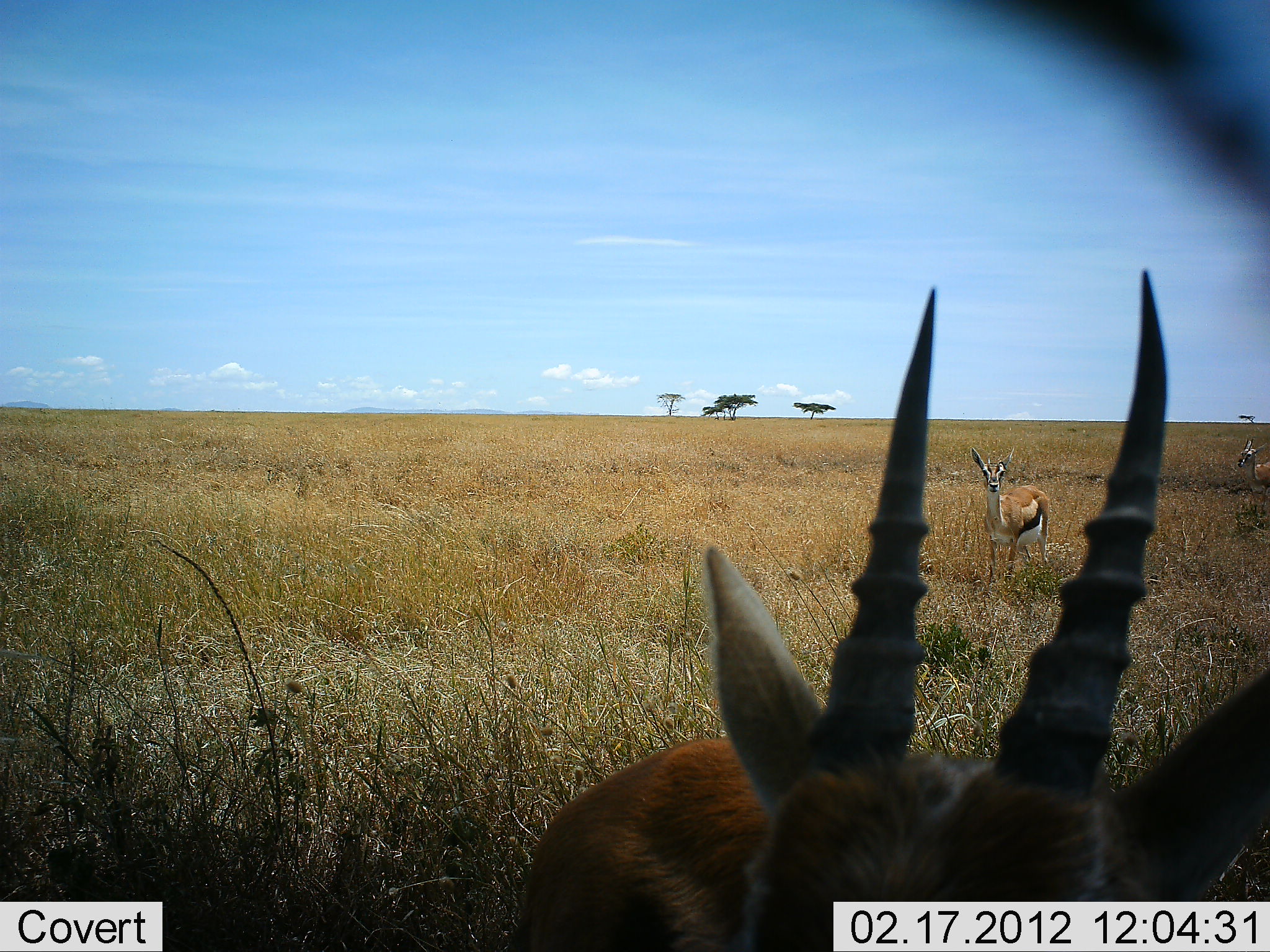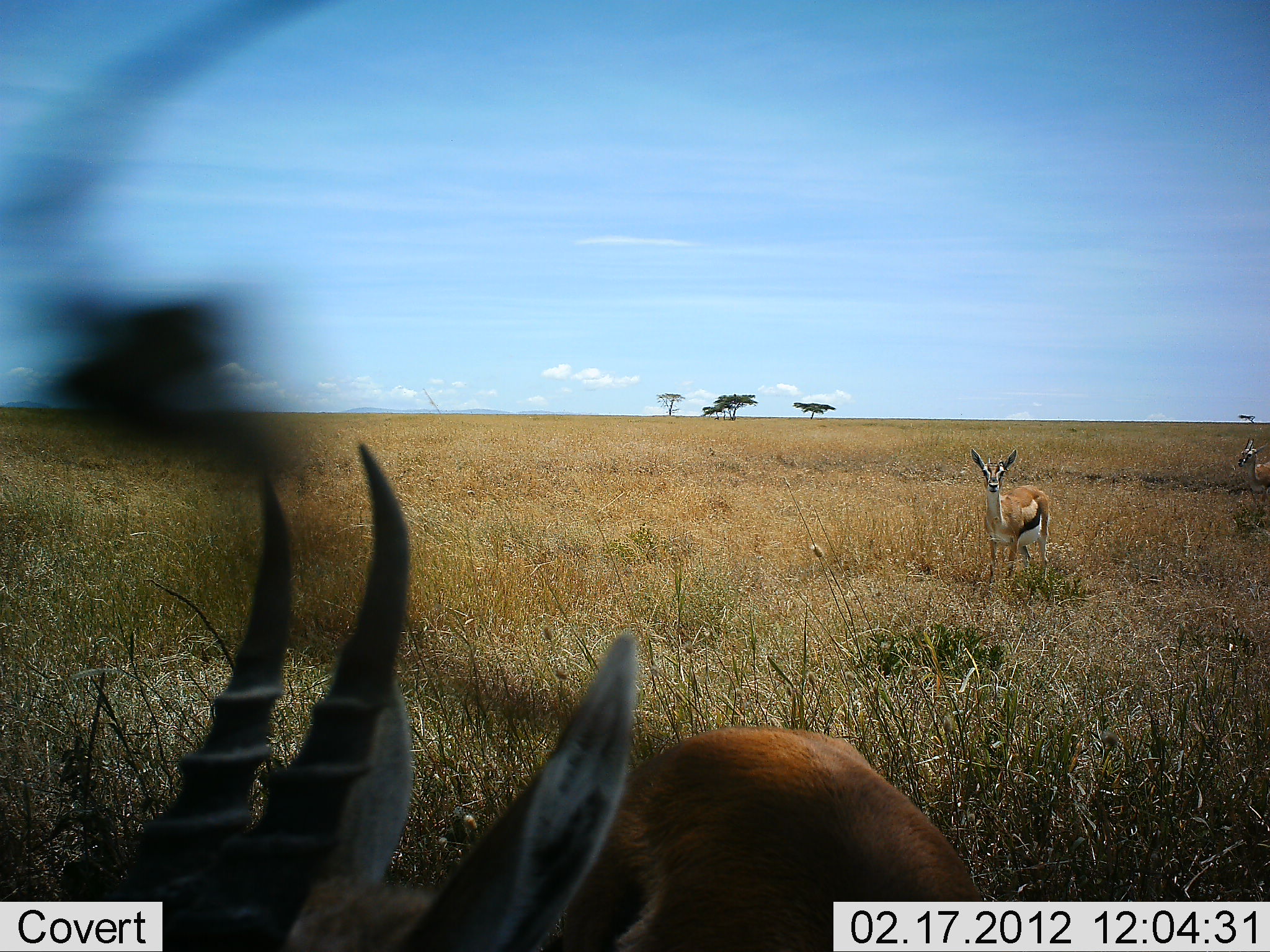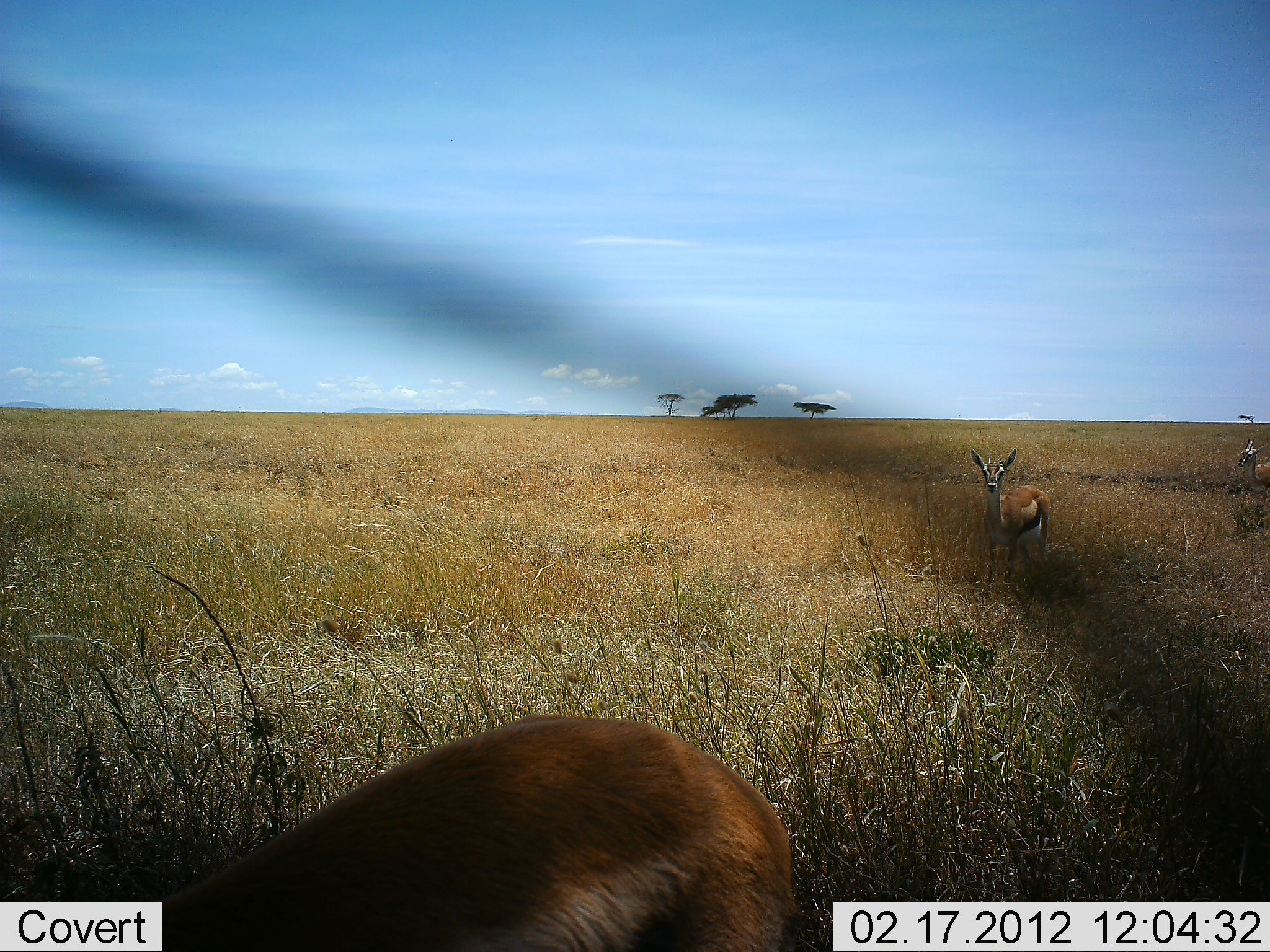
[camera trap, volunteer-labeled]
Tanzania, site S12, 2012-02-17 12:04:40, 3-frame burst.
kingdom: Animalia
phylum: Chordata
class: Mammalia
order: Artiodactyla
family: Bovidae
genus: Eudorcas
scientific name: Eudorcas thomsonii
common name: thomson's gazelle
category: gazellethomsons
Gazellethomsons (thomson's gazelle) (Eudorcas thomsonii), count 3. Behavior (volunteer vote fractions): standing 87%, resting 7%, moving 27%, interacting 0%. Young present (vote fraction): 0%. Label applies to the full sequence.